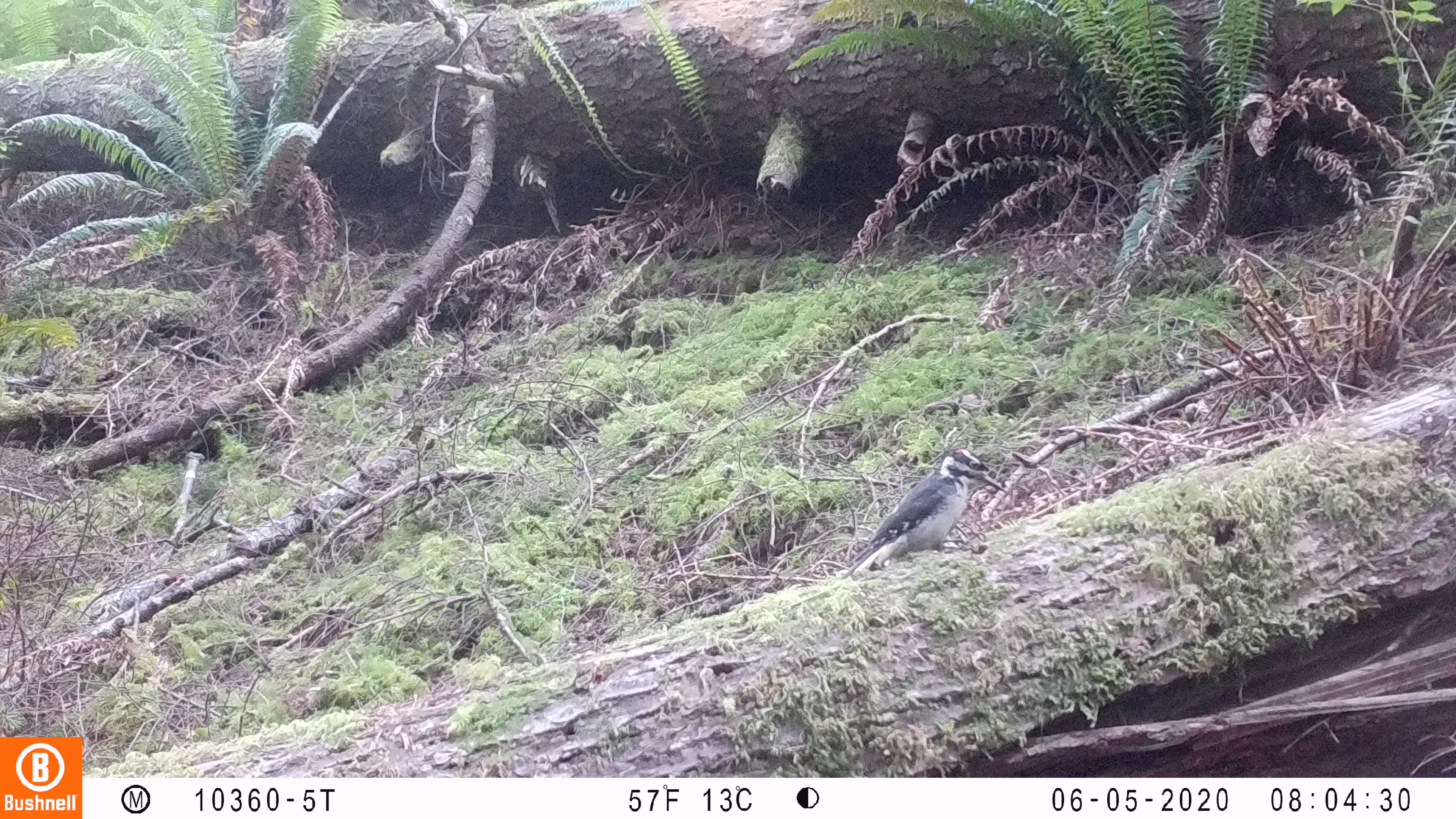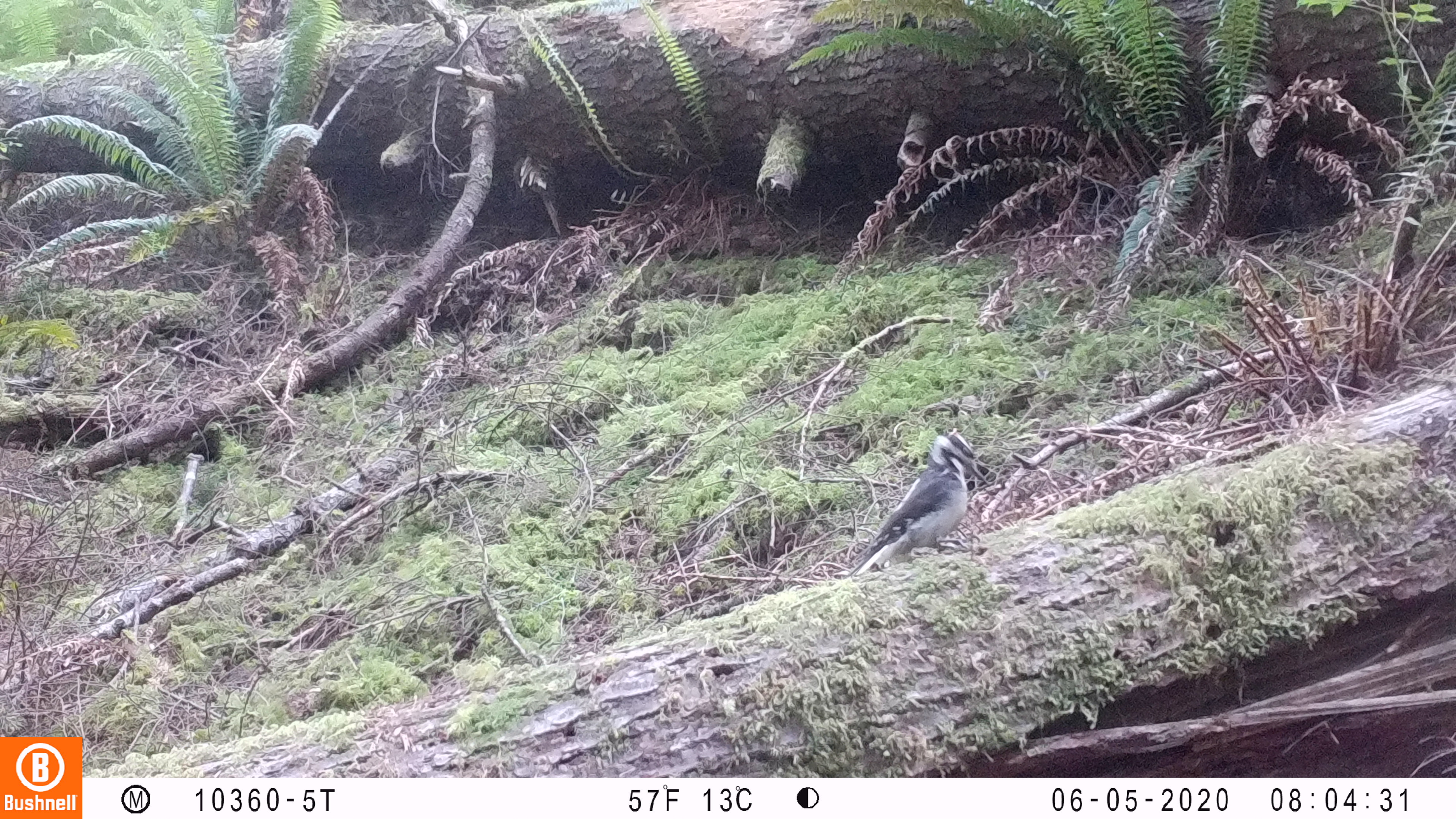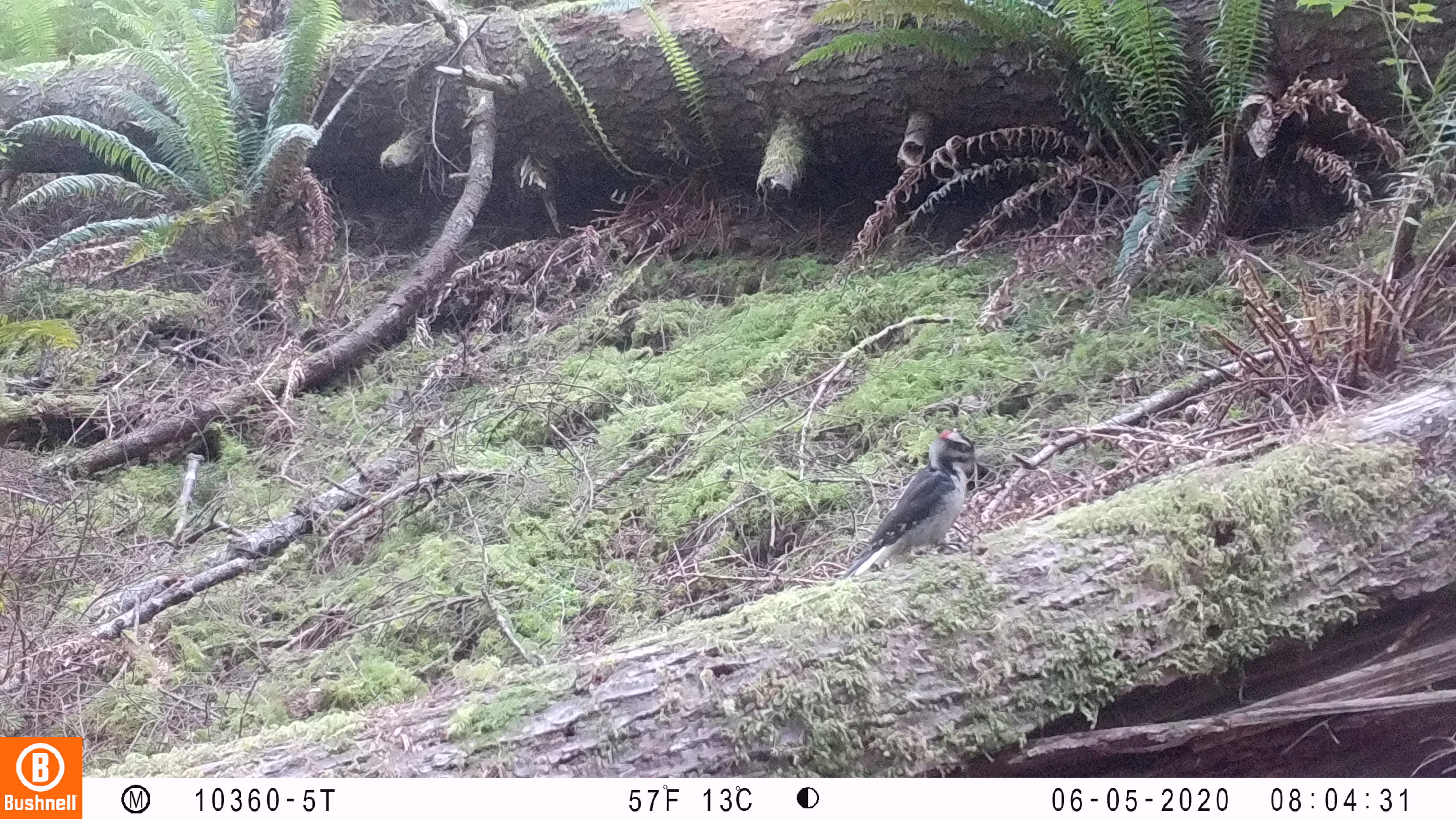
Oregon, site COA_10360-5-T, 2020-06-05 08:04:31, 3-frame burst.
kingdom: Animalia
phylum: Chordata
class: Aves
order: Piciformes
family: Picidae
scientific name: Picidae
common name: woodpeckers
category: picidae family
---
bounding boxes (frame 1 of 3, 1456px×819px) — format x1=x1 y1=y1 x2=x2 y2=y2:
picidae family: x1=849 y1=446 x2=1004 y2=574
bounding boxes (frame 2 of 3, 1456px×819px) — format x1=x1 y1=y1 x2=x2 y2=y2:
picidae family: x1=851 y1=428 x2=991 y2=576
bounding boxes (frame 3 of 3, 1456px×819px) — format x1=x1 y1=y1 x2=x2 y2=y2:
picidae family: x1=852 y1=423 x2=989 y2=571